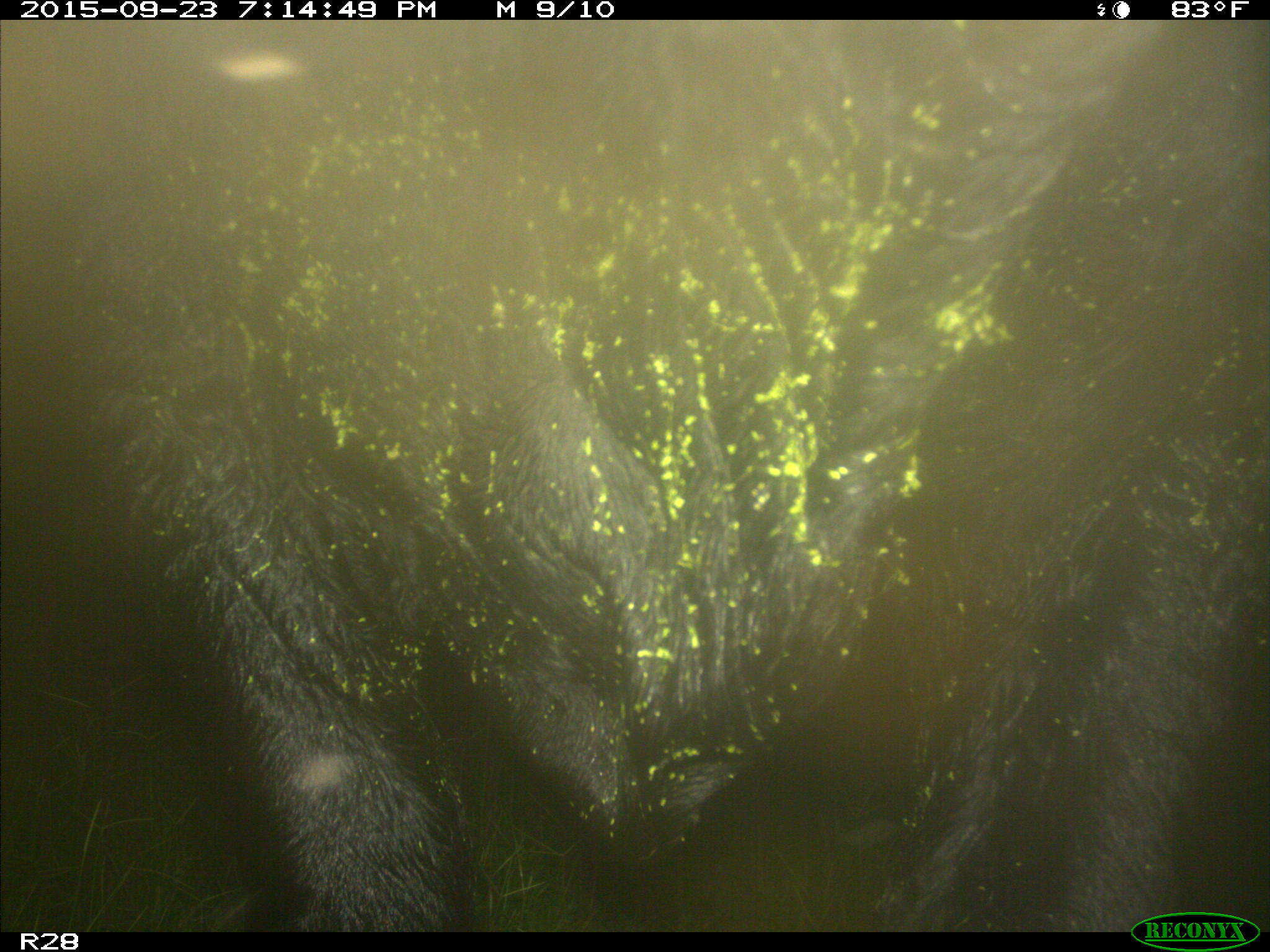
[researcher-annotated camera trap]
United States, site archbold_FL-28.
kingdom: Animalia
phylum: Chordata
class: Mammalia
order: Artiodactyla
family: Bovidae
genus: Bos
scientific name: Bos taurus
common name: domestic cow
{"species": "Bos taurus (domestic cow)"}